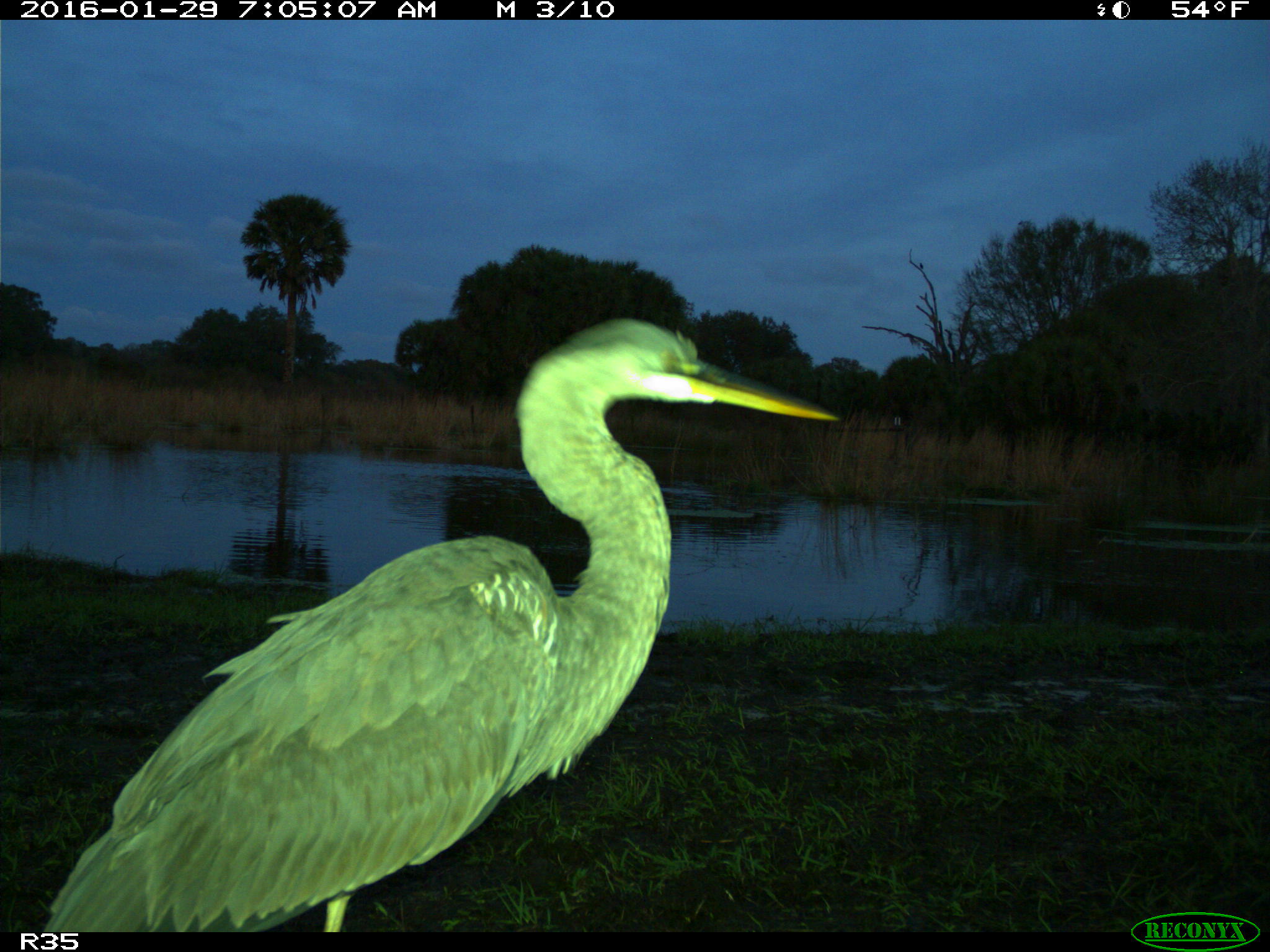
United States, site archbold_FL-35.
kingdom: Animalia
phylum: Chordata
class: Mammalia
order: Carnivora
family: Felidae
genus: Lynx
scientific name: Lynx rufus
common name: bobcat